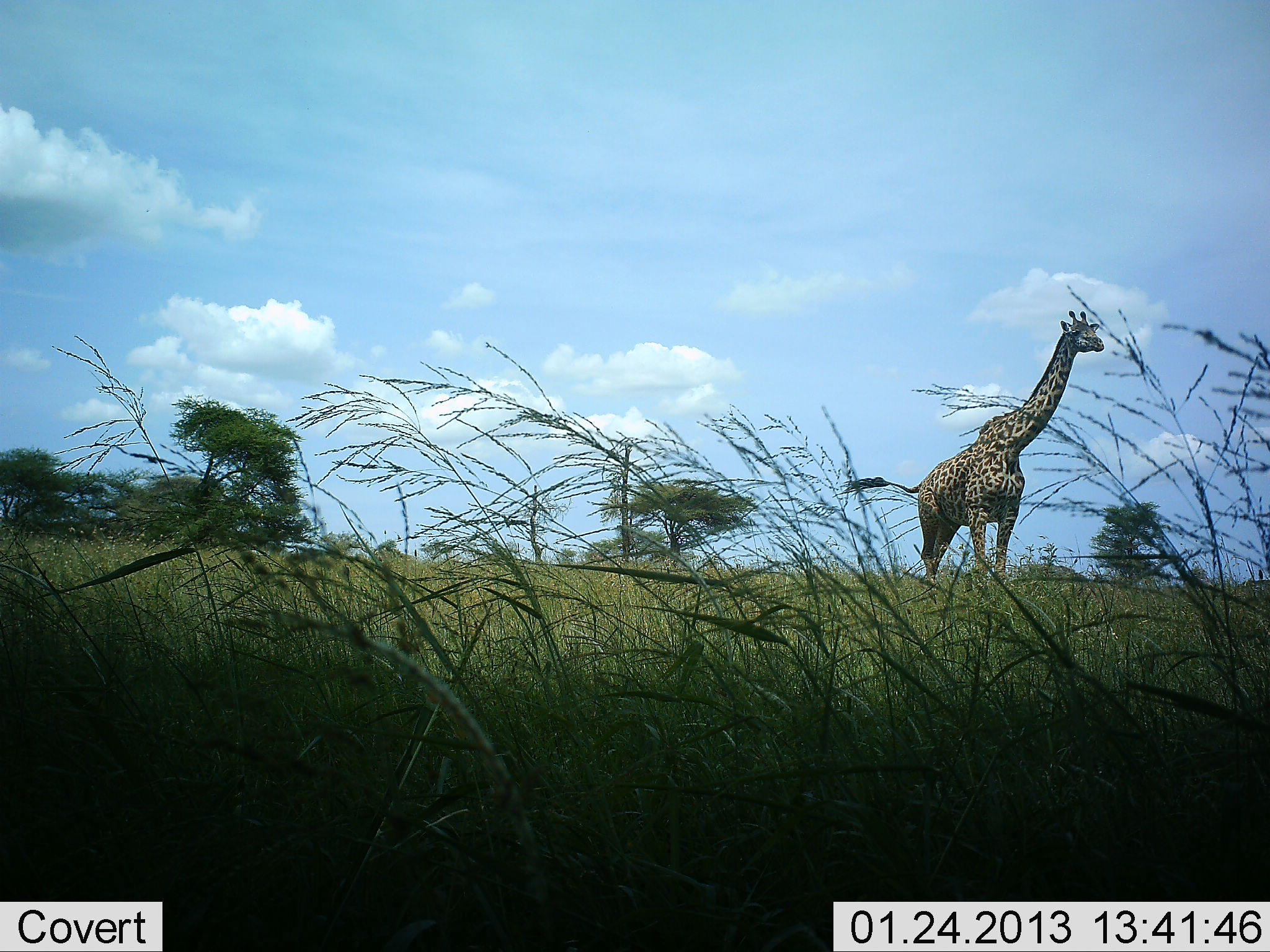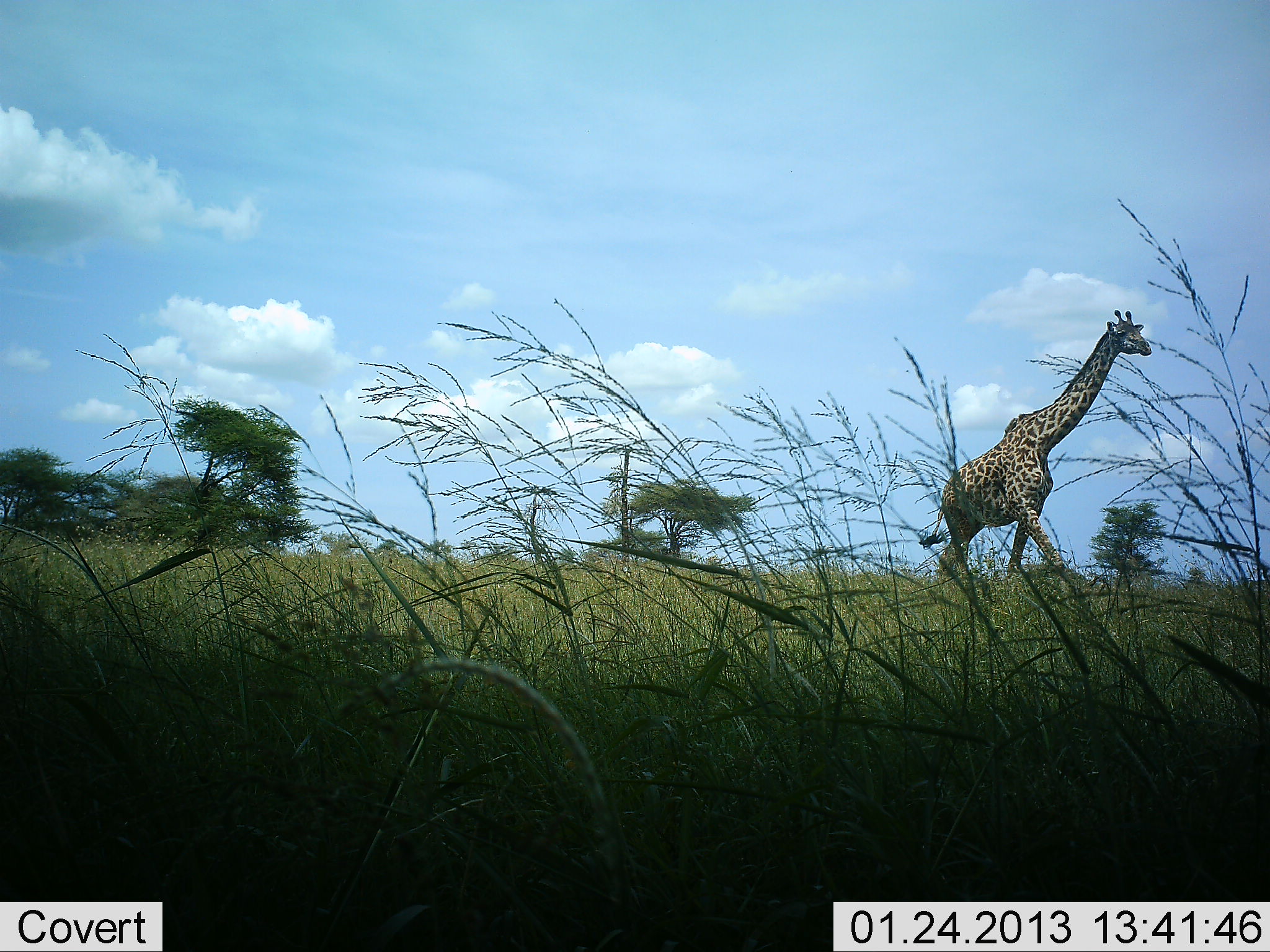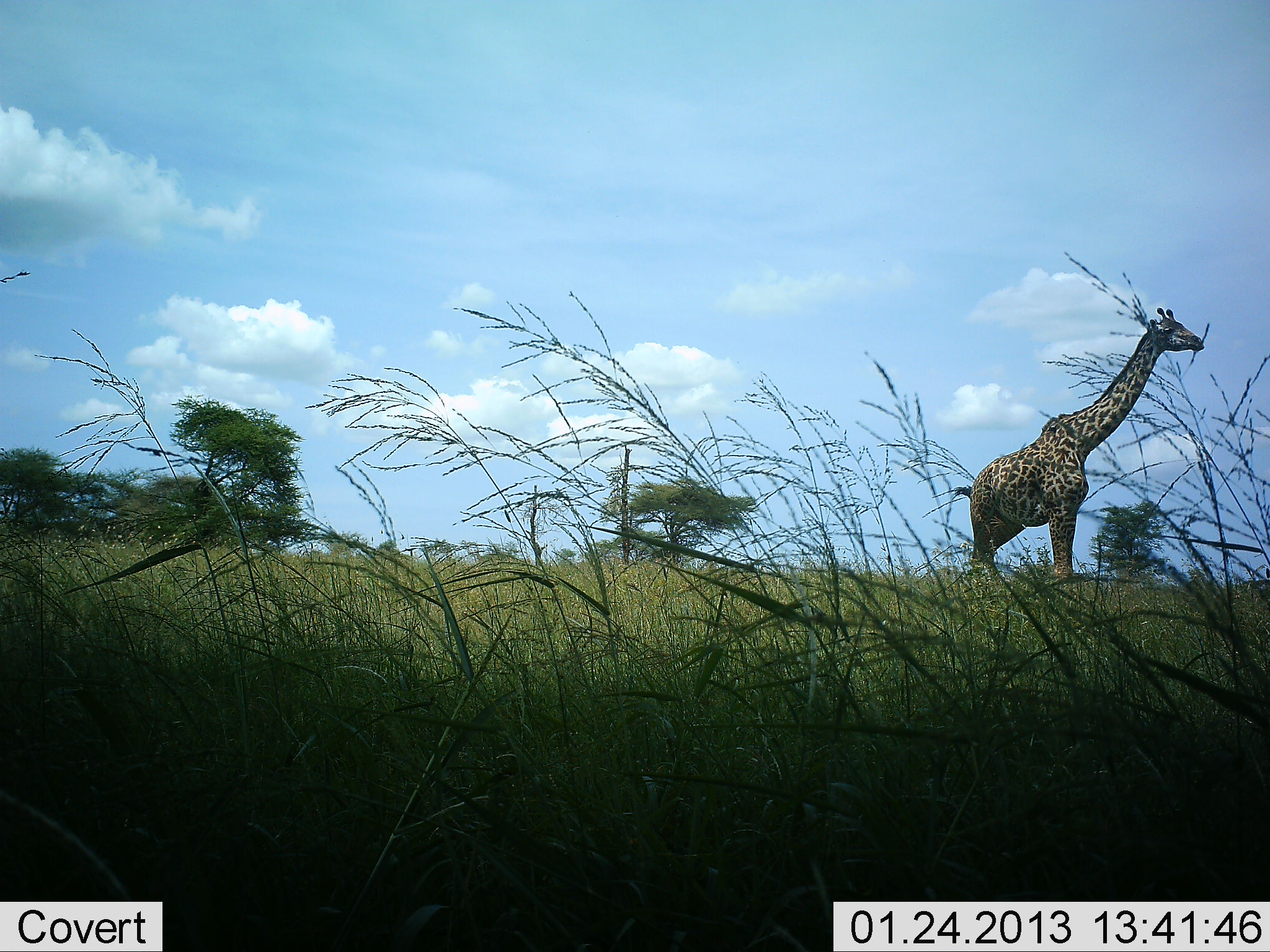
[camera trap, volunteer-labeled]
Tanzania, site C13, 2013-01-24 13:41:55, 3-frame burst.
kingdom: Animalia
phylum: Chordata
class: Mammalia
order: Artiodactyla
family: Giraffidae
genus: Giraffa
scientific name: Giraffa camelopardalis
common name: giraffe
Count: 1.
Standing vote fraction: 0%.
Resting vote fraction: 0%.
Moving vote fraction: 100%.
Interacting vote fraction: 0%.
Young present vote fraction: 0%.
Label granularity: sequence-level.